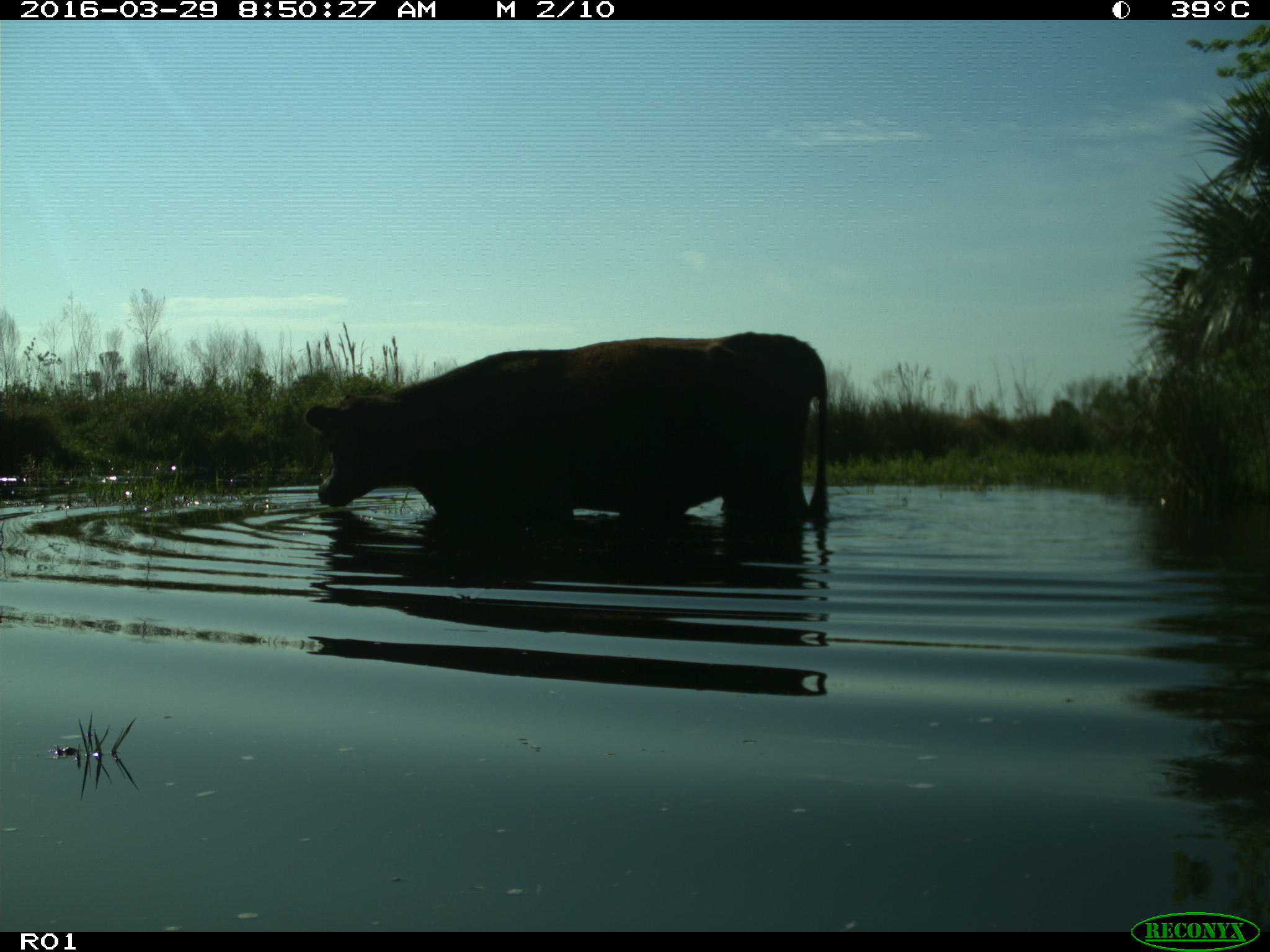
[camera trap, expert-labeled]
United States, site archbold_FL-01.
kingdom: Animalia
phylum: Chordata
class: Mammalia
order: Artiodactyla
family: Bovidae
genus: Bos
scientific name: Bos taurus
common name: domestic cow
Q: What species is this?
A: Bos taurus (domestic cow).